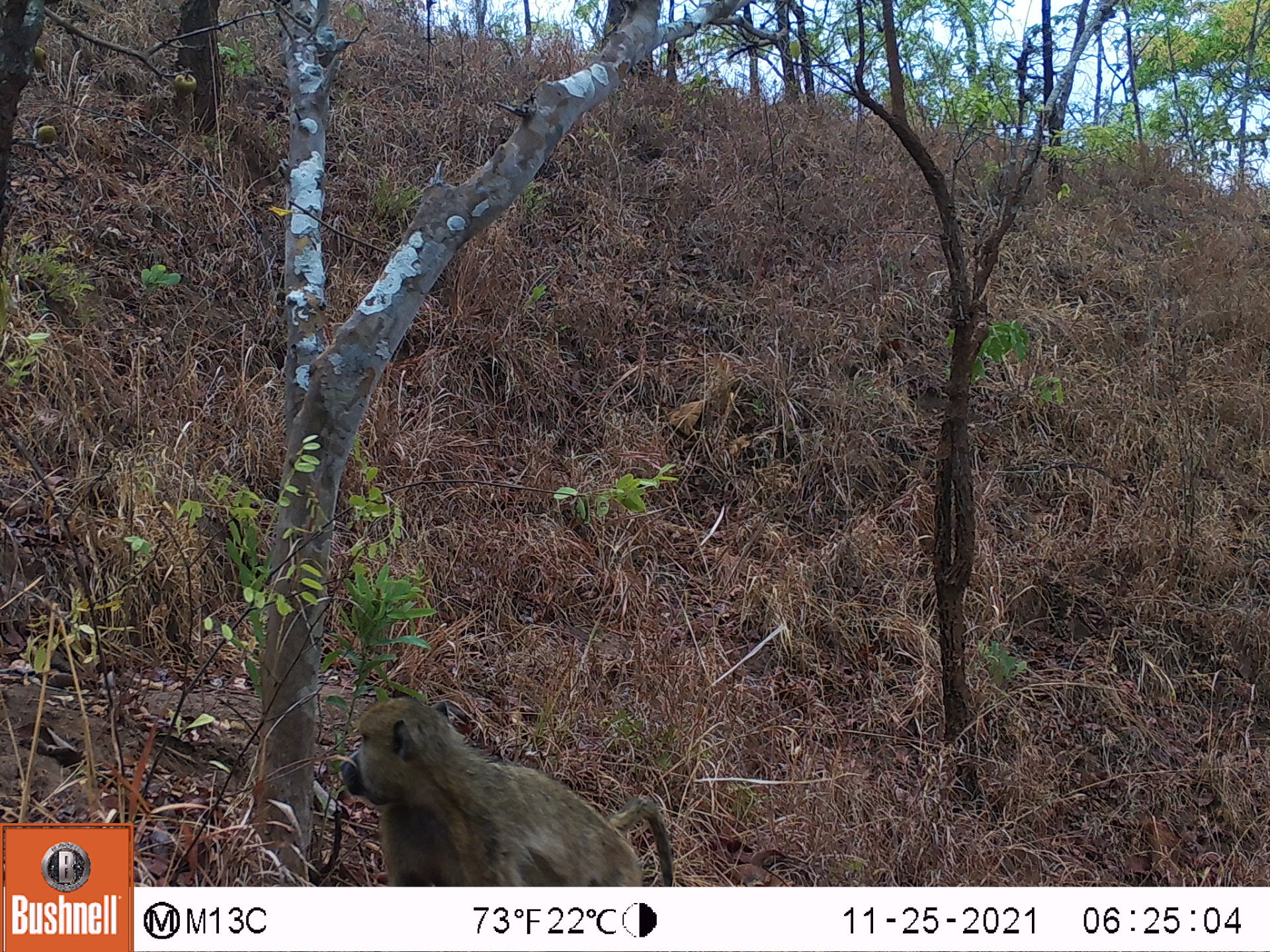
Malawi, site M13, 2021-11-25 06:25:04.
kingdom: Animalia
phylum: Chordata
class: Mammalia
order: Primates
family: Cercopithecidae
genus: Papio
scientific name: Papio cynocephalus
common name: yellow baboon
Yellow baboon (Papio cynocephalus), count 1.